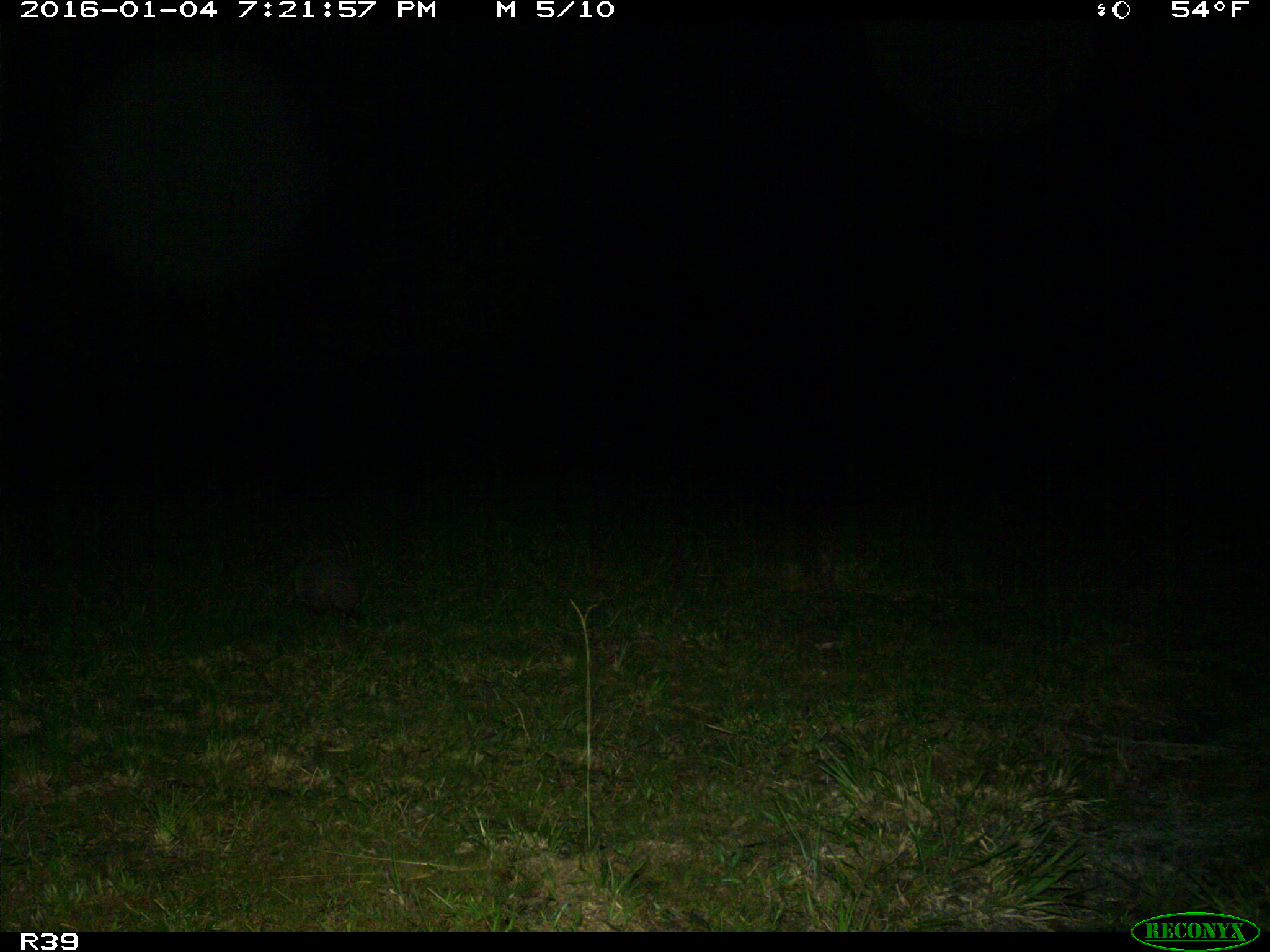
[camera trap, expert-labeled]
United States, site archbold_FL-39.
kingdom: Animalia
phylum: Chordata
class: Mammalia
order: Cingulata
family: Dasypodidae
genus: Dasypus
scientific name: Dasypus novemcinctus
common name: nine-banded armadillo